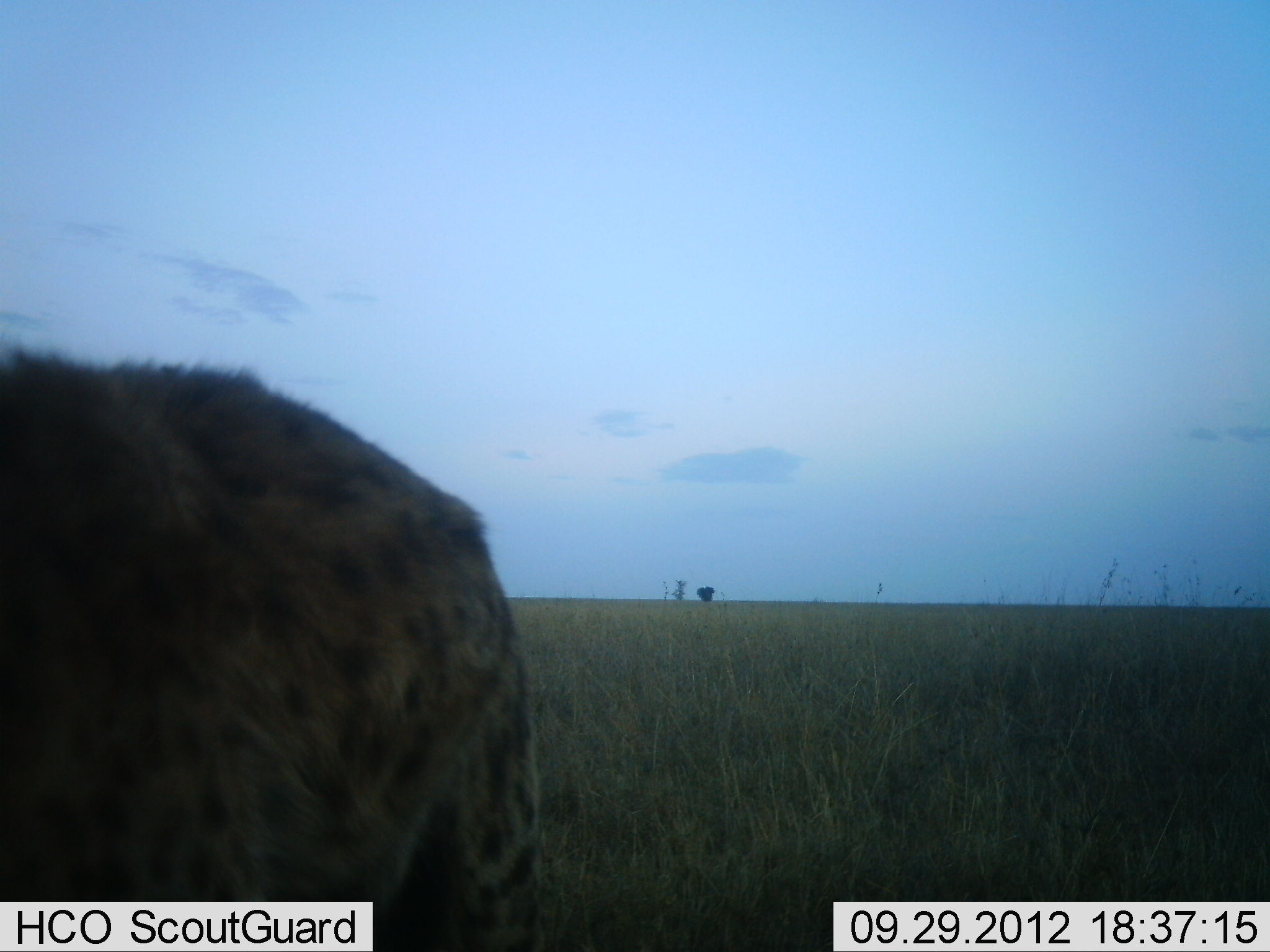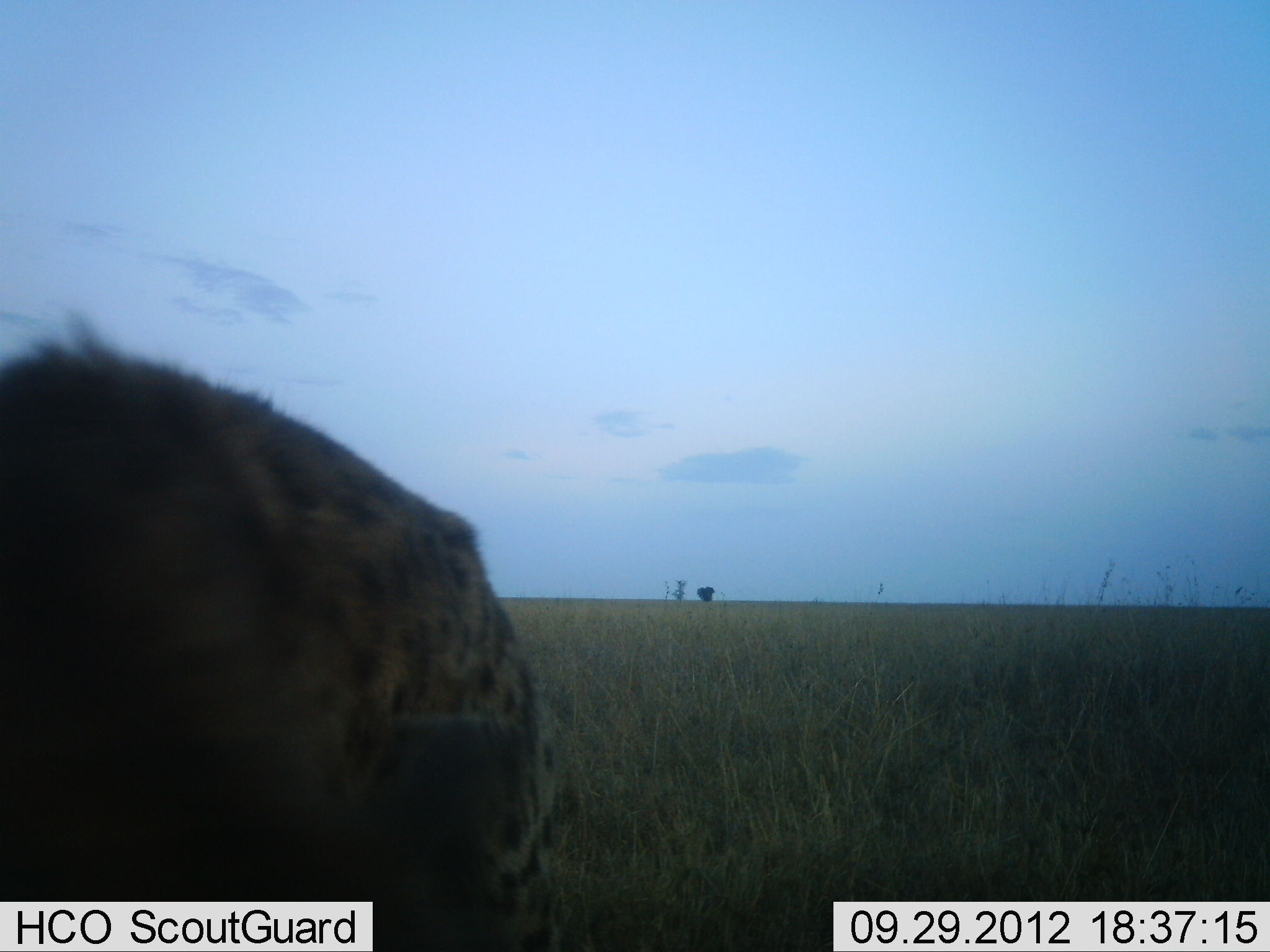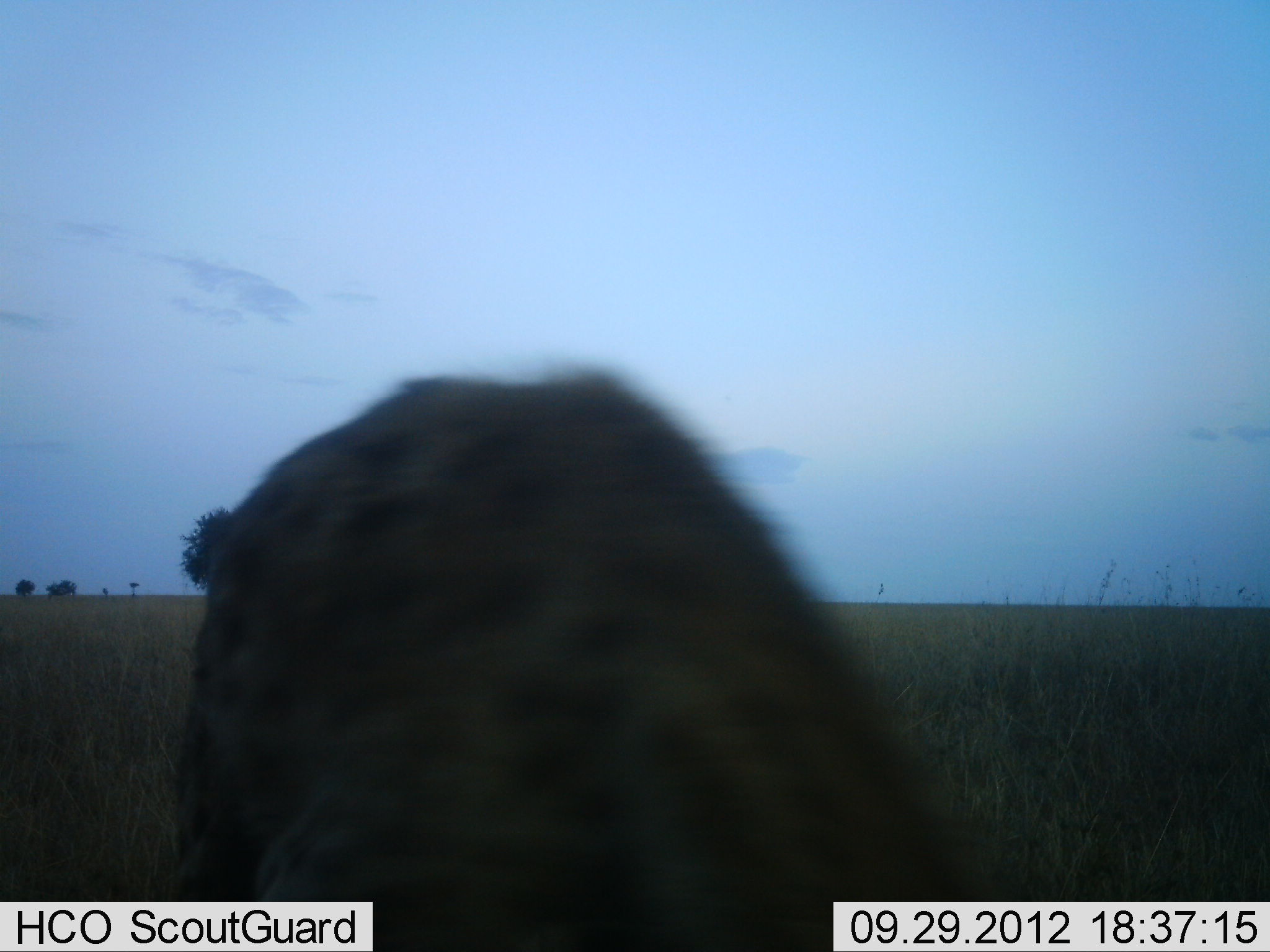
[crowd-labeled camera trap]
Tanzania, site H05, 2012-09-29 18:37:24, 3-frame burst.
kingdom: Animalia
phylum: Chordata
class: Mammalia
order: Carnivora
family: Hyaenidae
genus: Crocuta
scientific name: Crocuta crocuta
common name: spotted hyena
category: hyenaspotted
Hyenaspotted (spotted hyena) (Crocuta crocuta), count 1. Behavior (volunteer vote fractions): standing 45%, resting 0%, moving 55%, interacting 0%. Young present (vote fraction): 0%. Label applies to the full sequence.